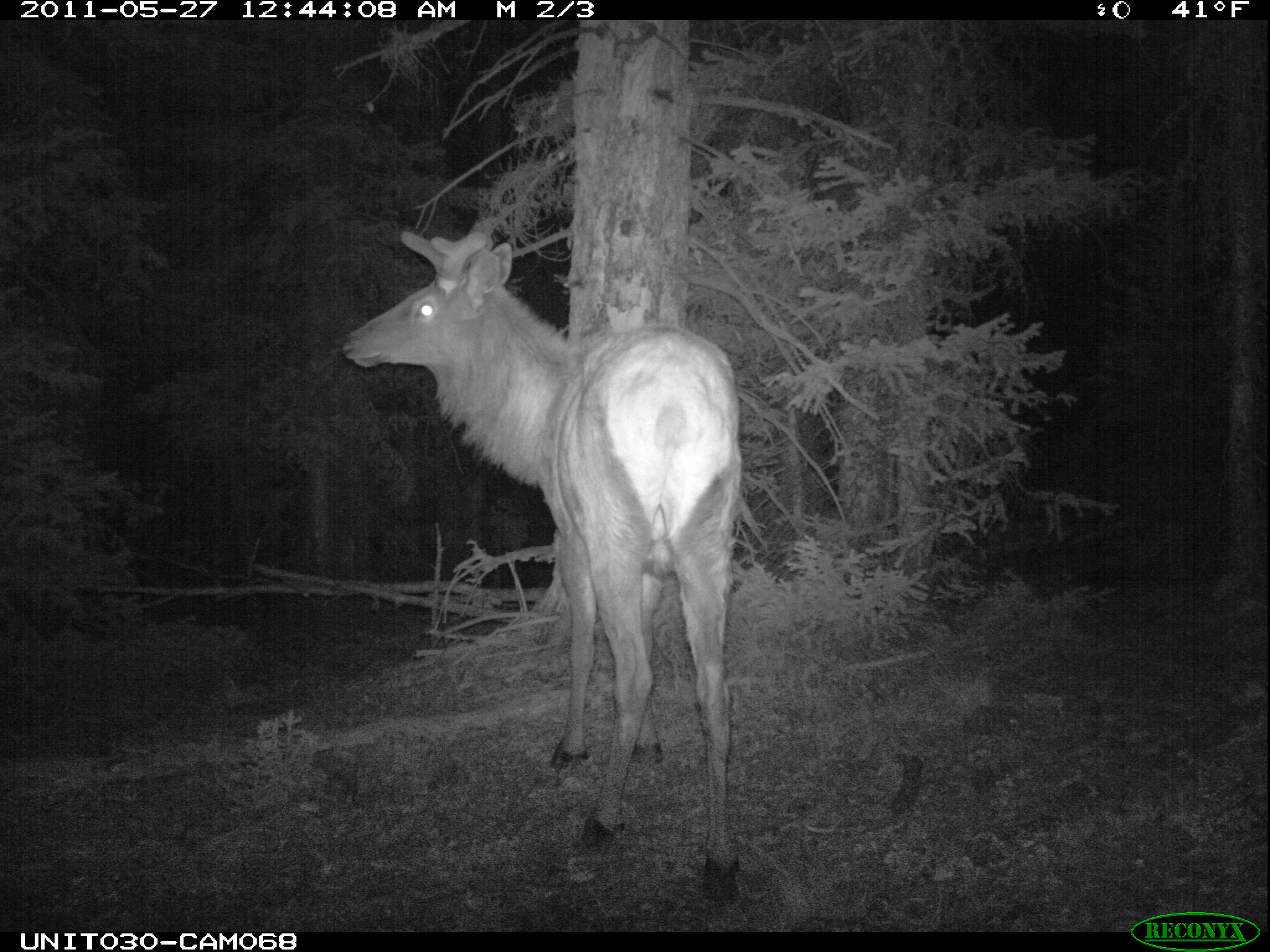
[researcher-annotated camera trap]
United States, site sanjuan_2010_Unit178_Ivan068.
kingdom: Animalia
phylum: Chordata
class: Mammalia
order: Artiodactyla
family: Cervidae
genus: Cervus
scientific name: Cervus elaphus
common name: red deer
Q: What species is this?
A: Cervus elaphus (red deer).